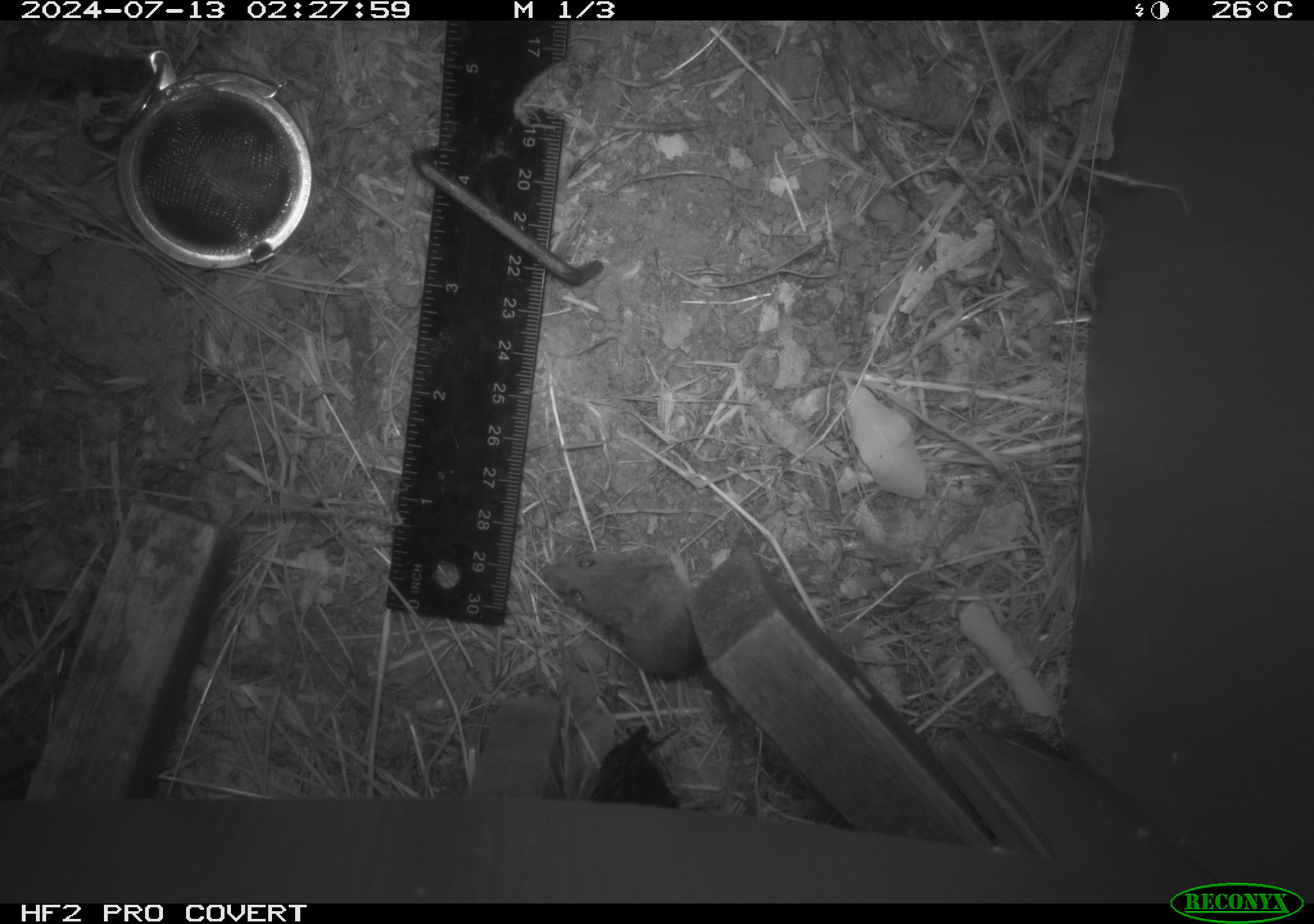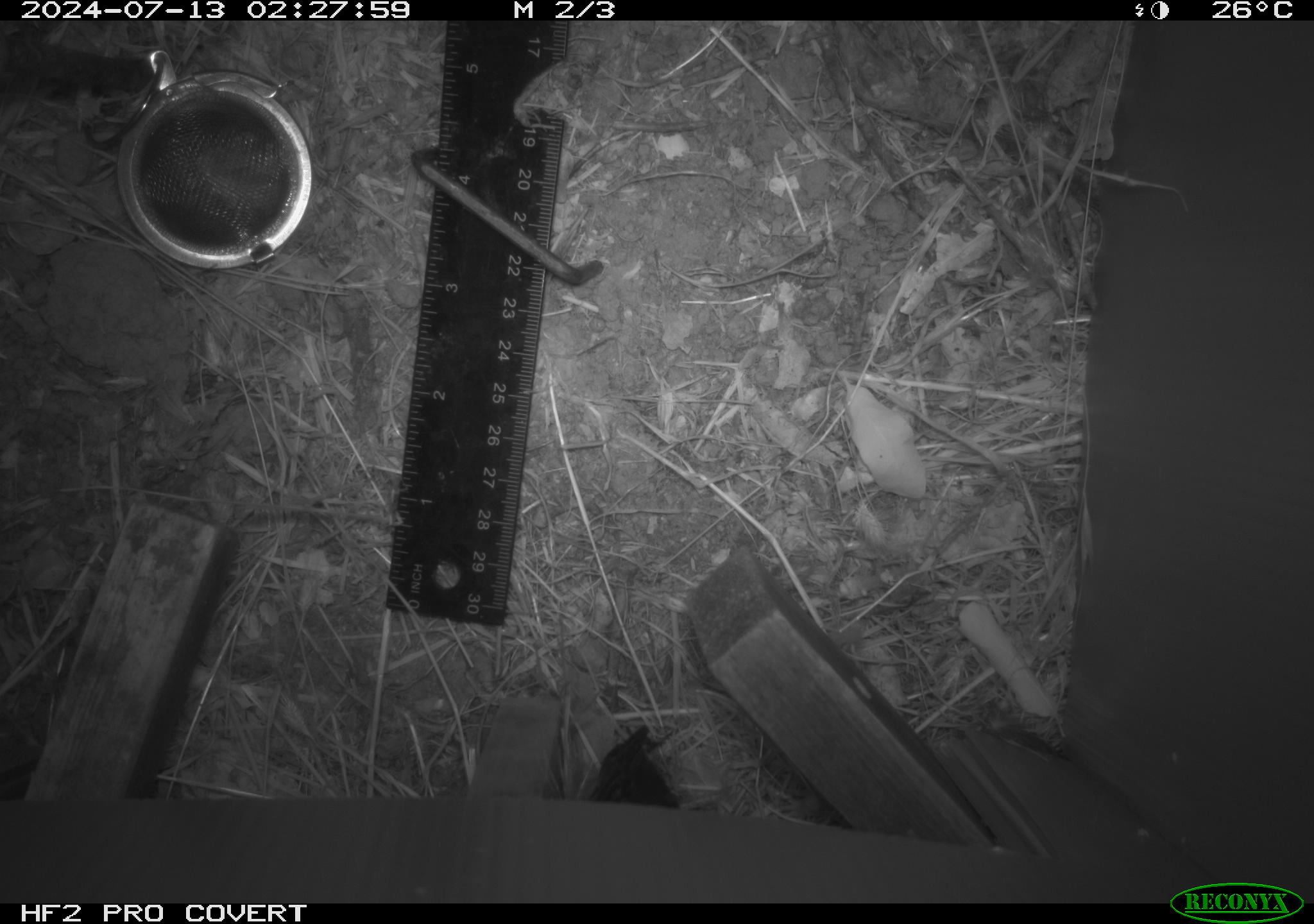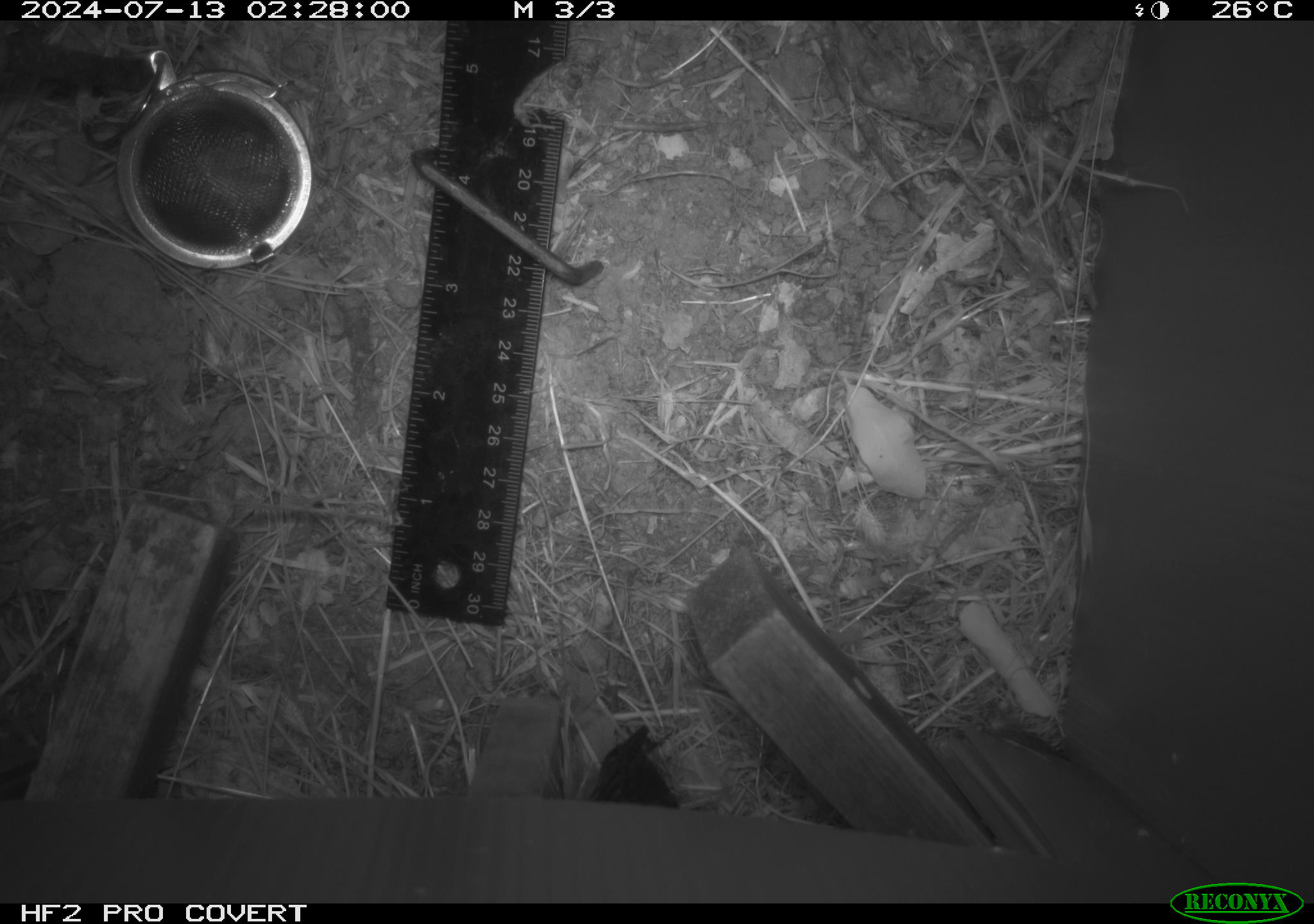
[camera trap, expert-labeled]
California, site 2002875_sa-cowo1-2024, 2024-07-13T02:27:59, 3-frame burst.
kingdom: Animalia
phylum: Chordata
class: Mammalia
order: Rodentia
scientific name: Rodentia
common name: mouse species